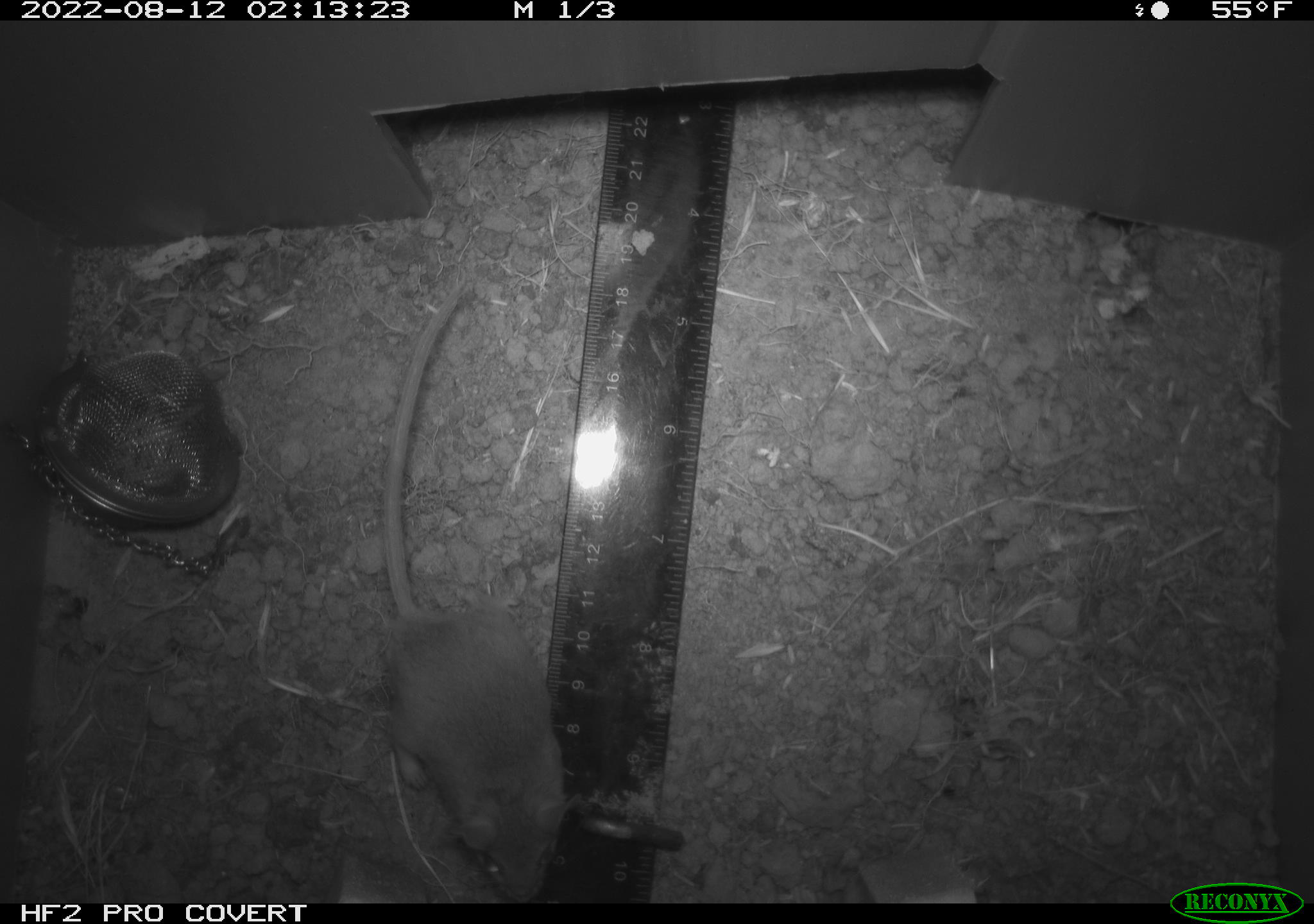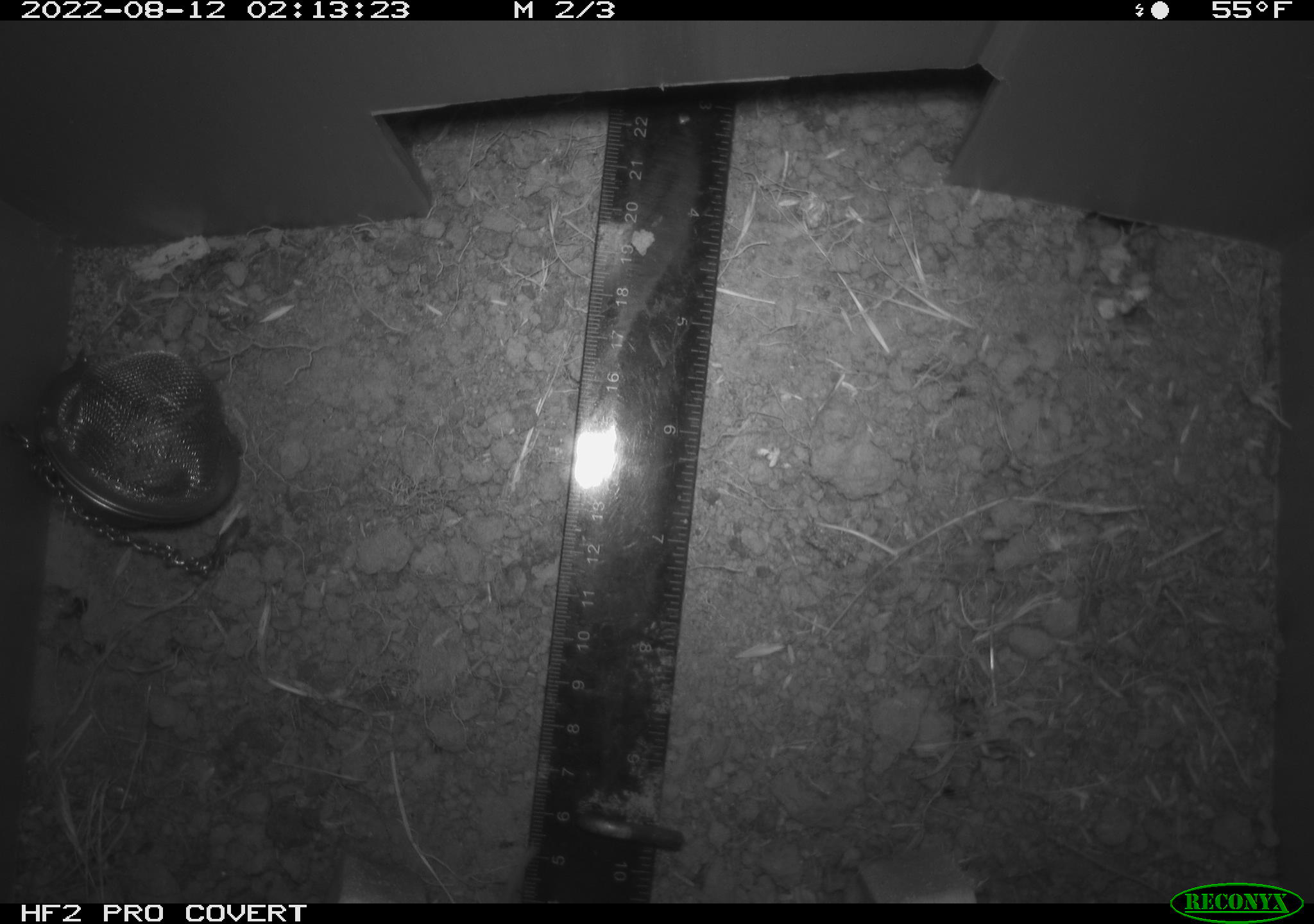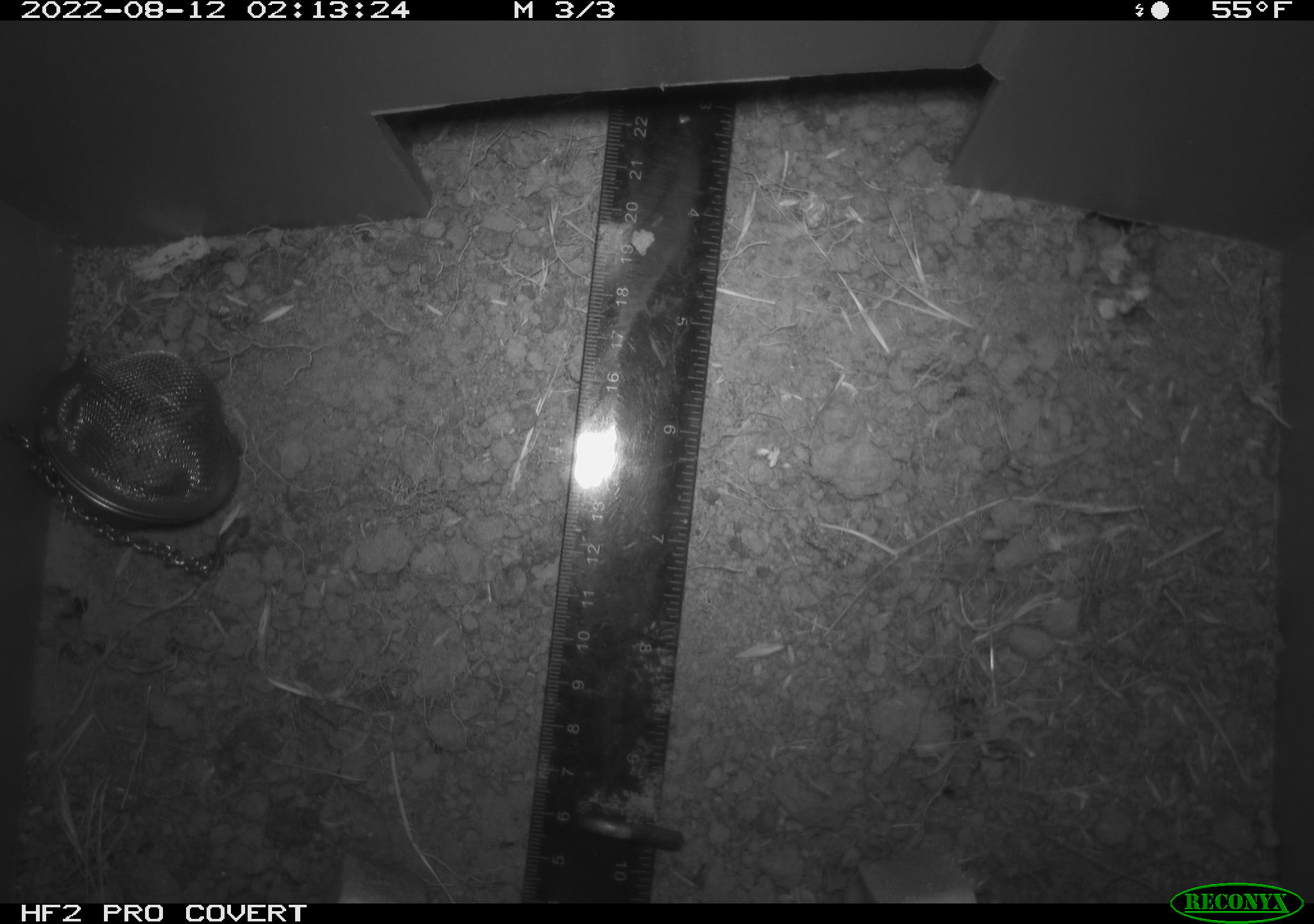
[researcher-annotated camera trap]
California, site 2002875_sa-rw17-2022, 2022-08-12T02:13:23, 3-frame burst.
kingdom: Animalia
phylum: Chordata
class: Mammalia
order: Rodentia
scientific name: Rodentia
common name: mouse species